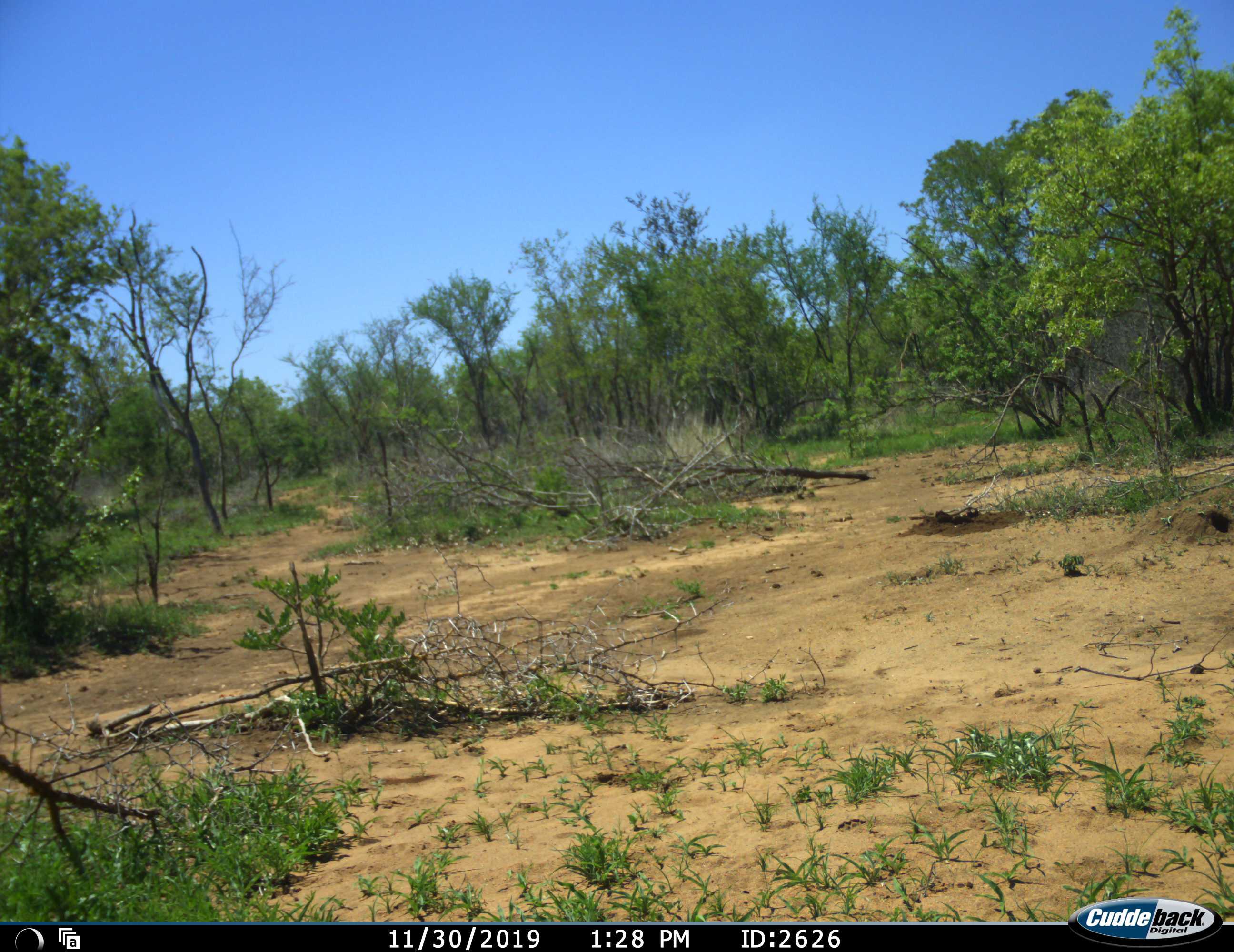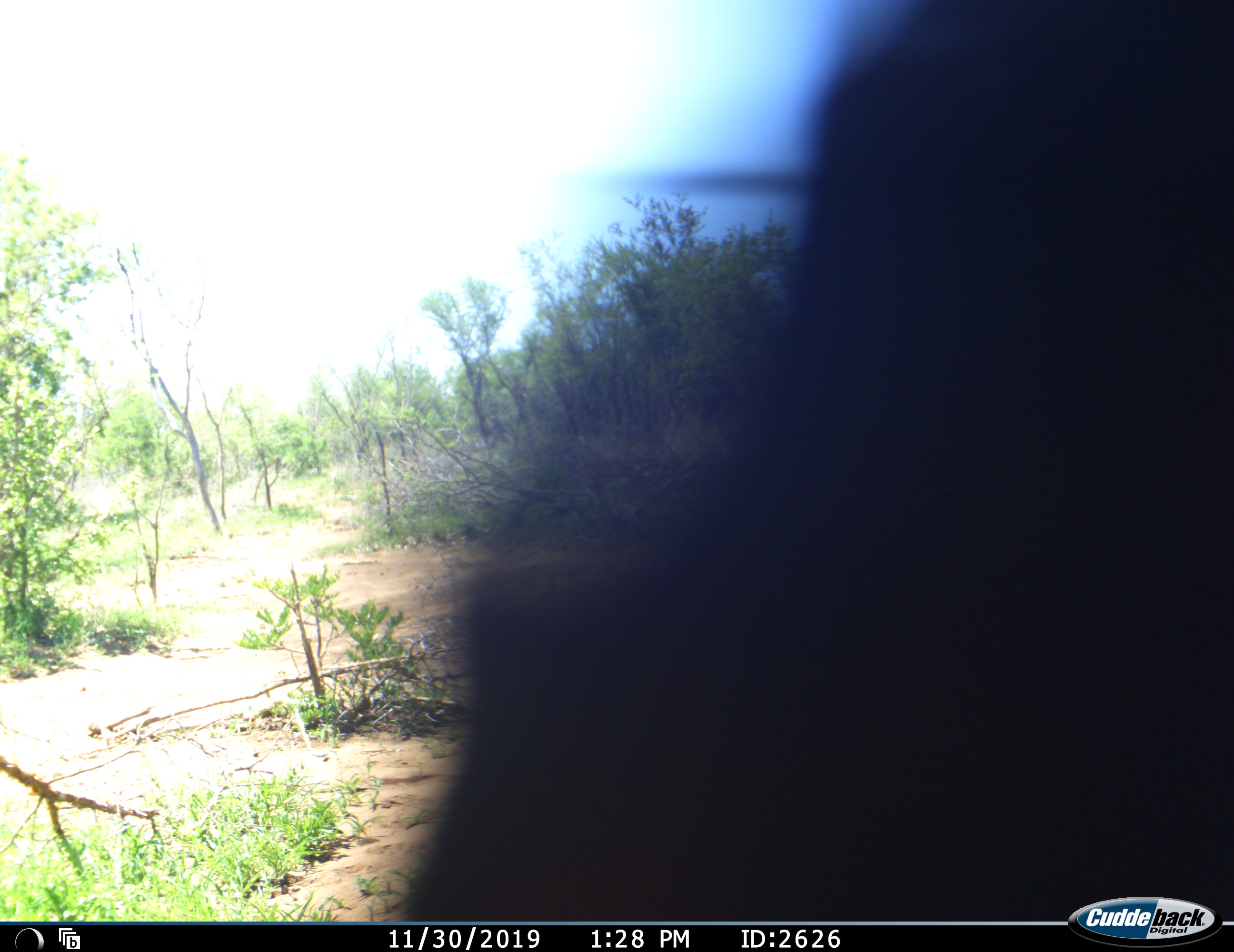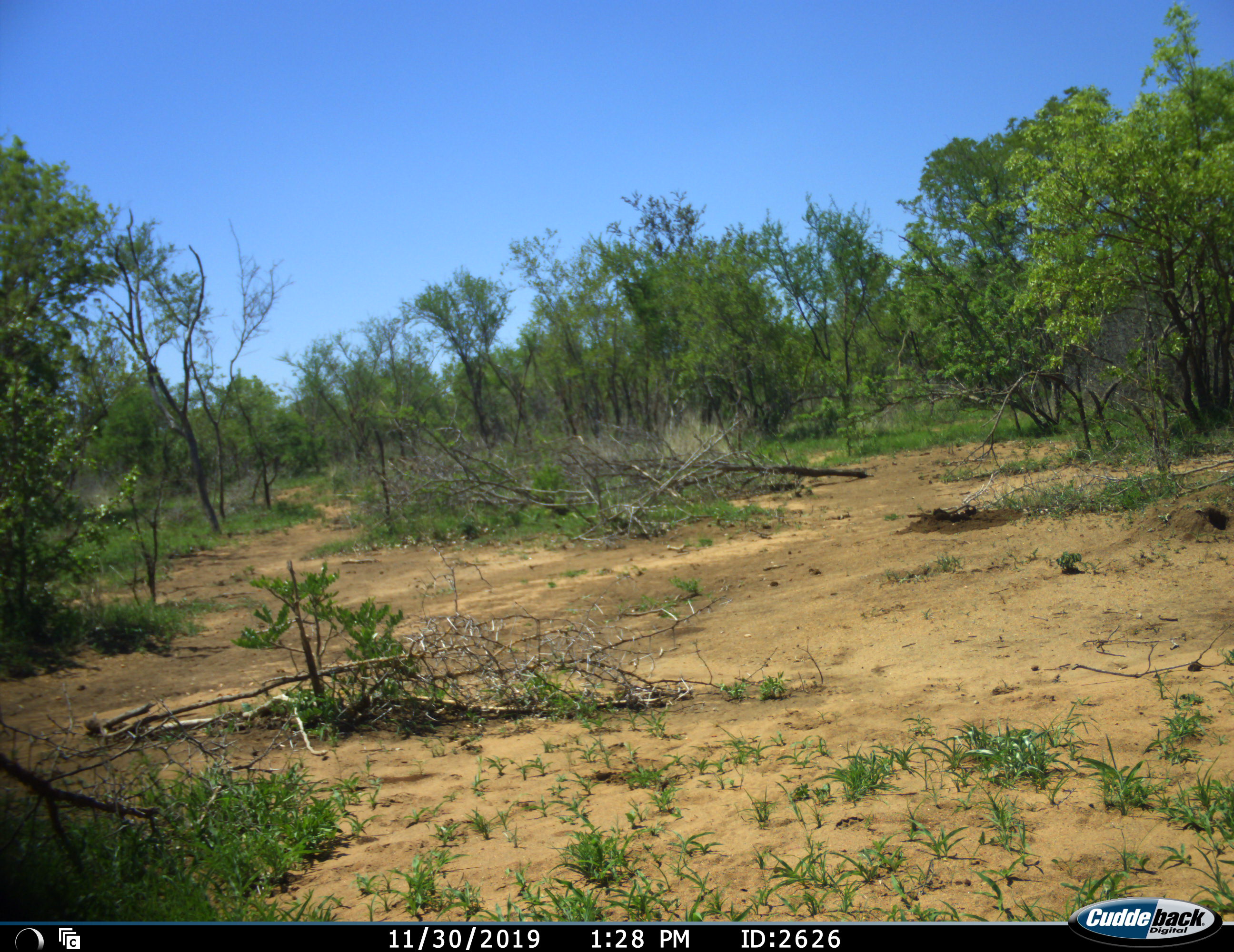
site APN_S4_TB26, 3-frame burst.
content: unidentified animal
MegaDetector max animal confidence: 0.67